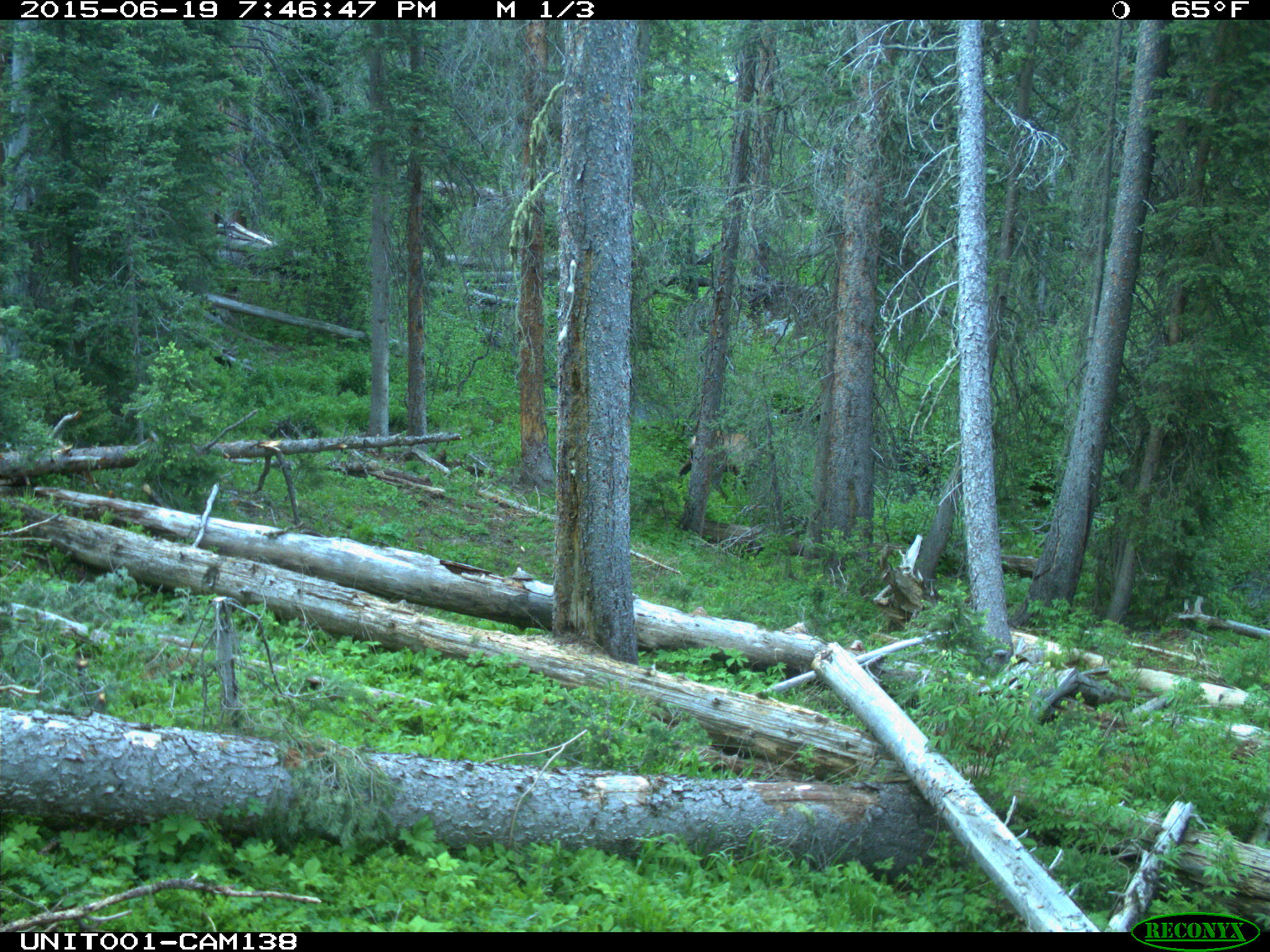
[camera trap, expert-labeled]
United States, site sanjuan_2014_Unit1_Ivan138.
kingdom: Animalia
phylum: Chordata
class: Mammalia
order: Artiodactyla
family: Cervidae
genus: Cervus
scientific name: Cervus elaphus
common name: red deer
Cervus elaphus (red deer).